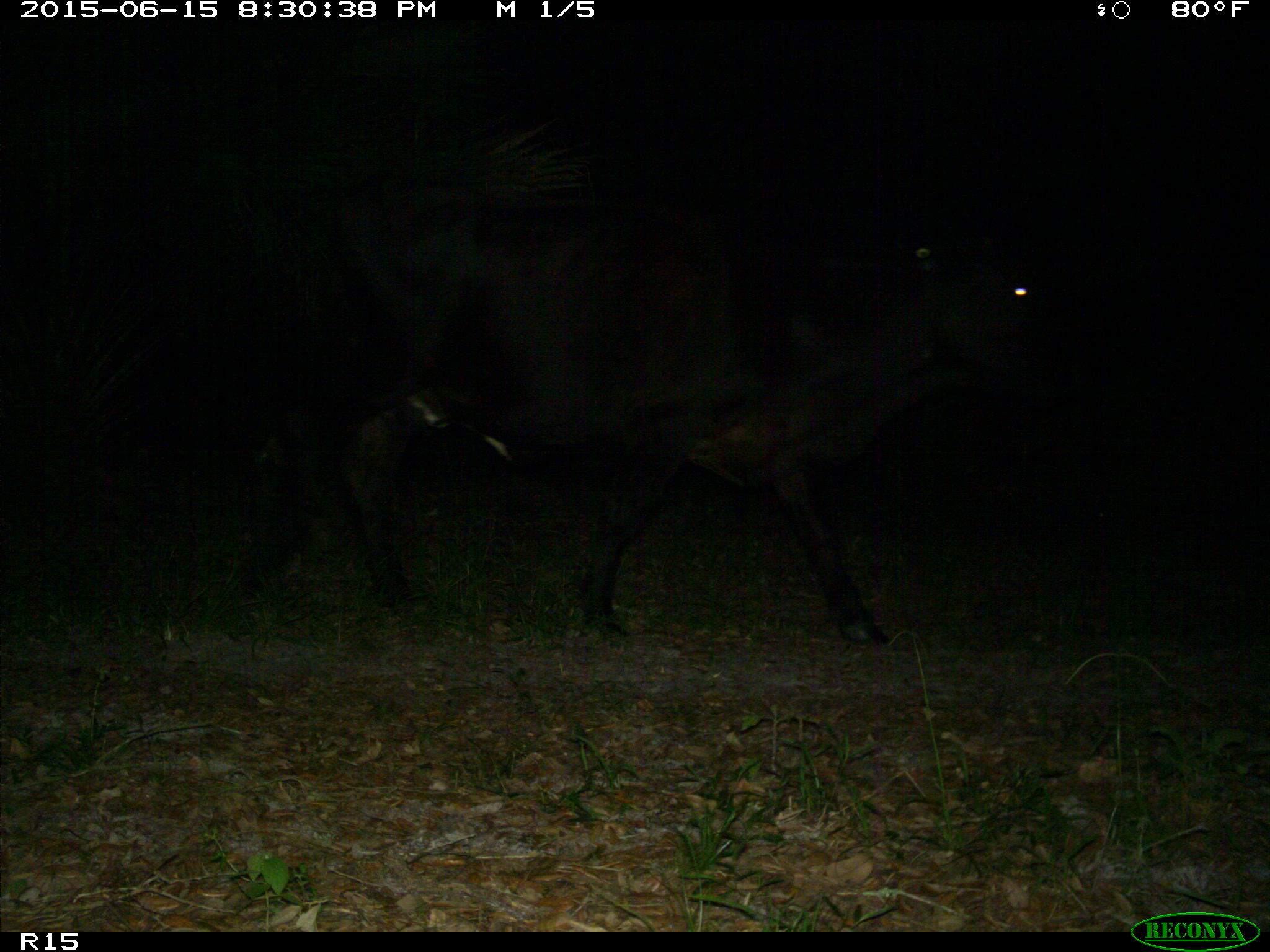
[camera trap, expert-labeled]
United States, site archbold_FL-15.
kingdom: Animalia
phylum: Chordata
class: Mammalia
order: Artiodactyla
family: Bovidae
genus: Bos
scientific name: Bos taurus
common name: domestic cow